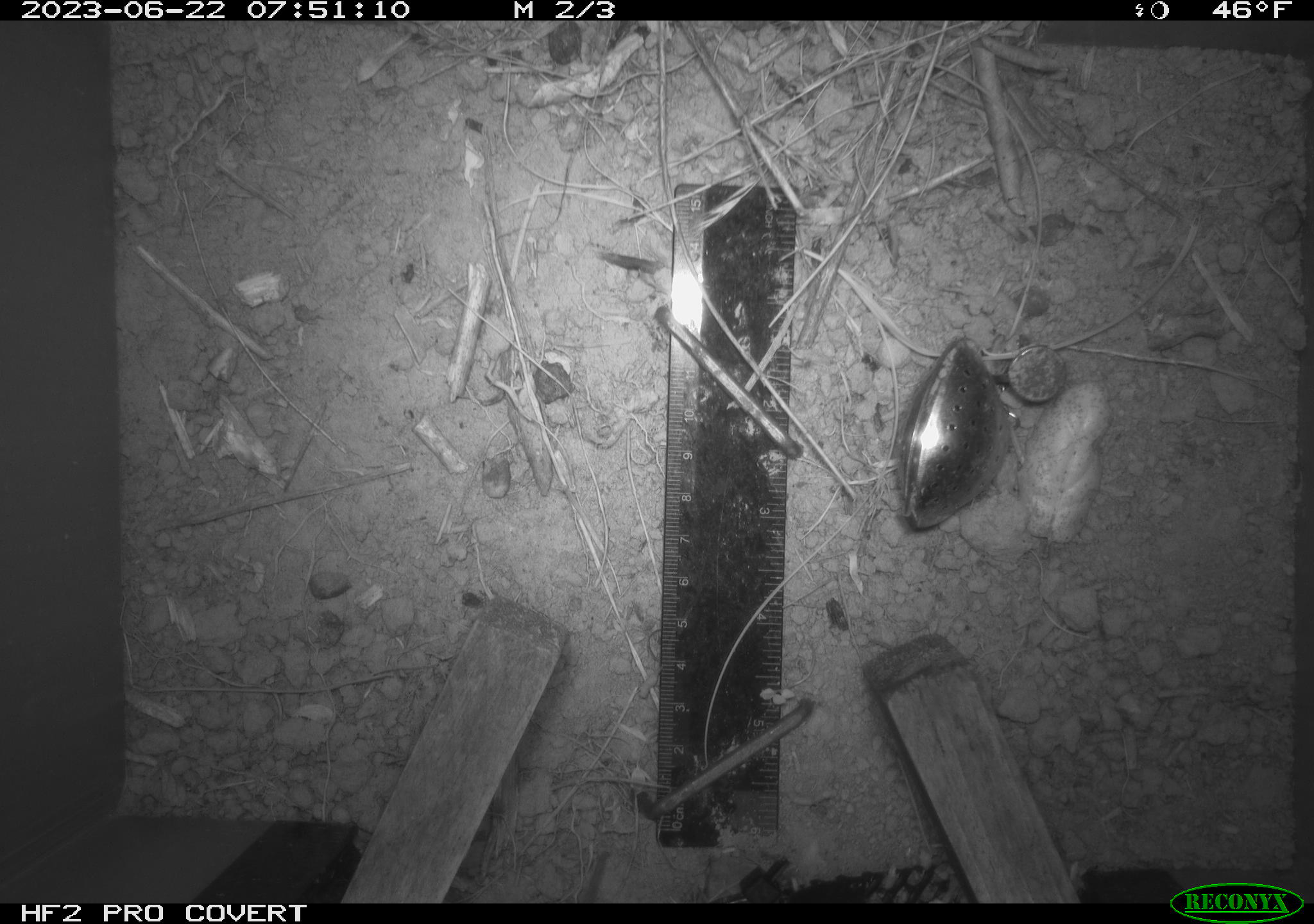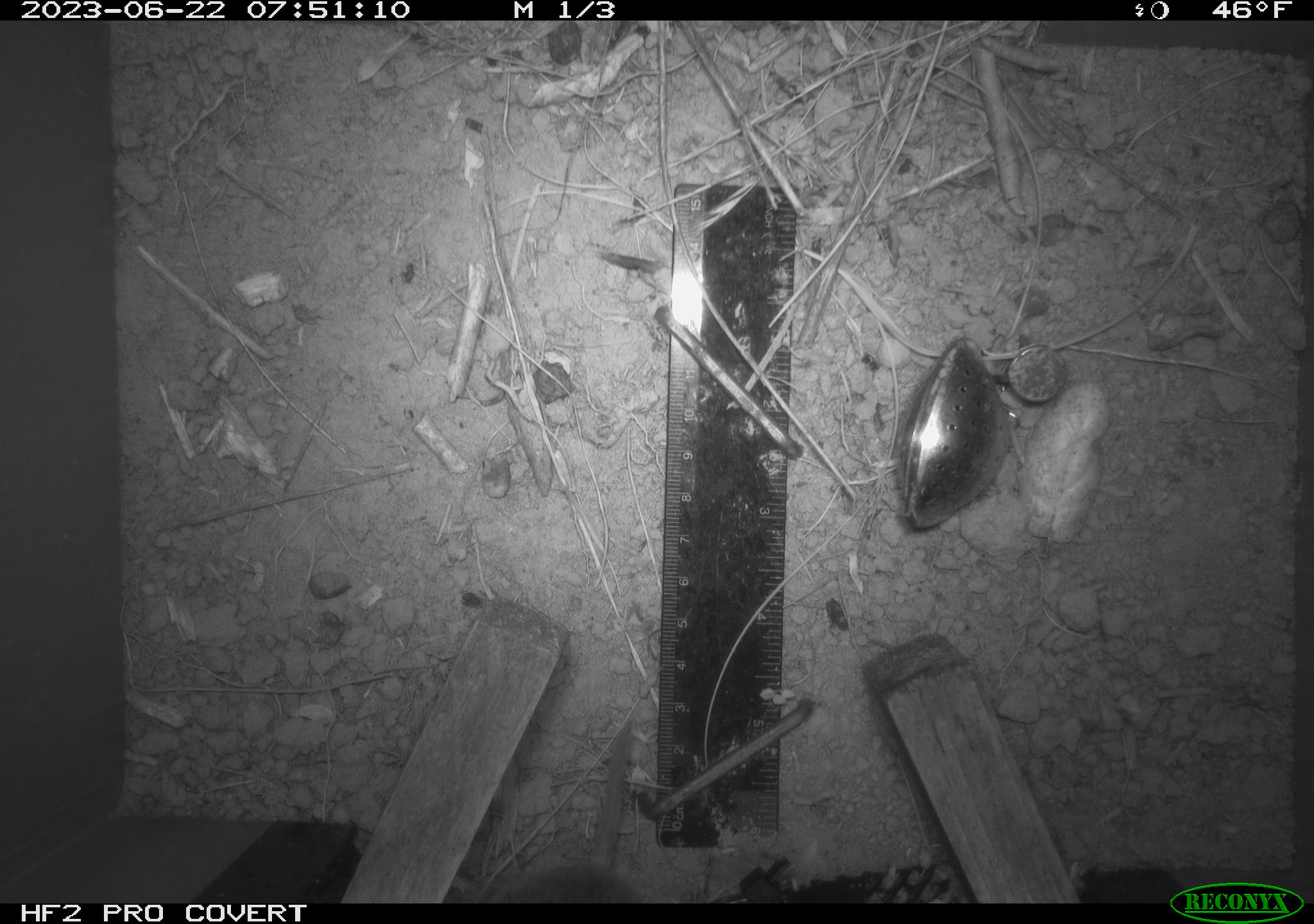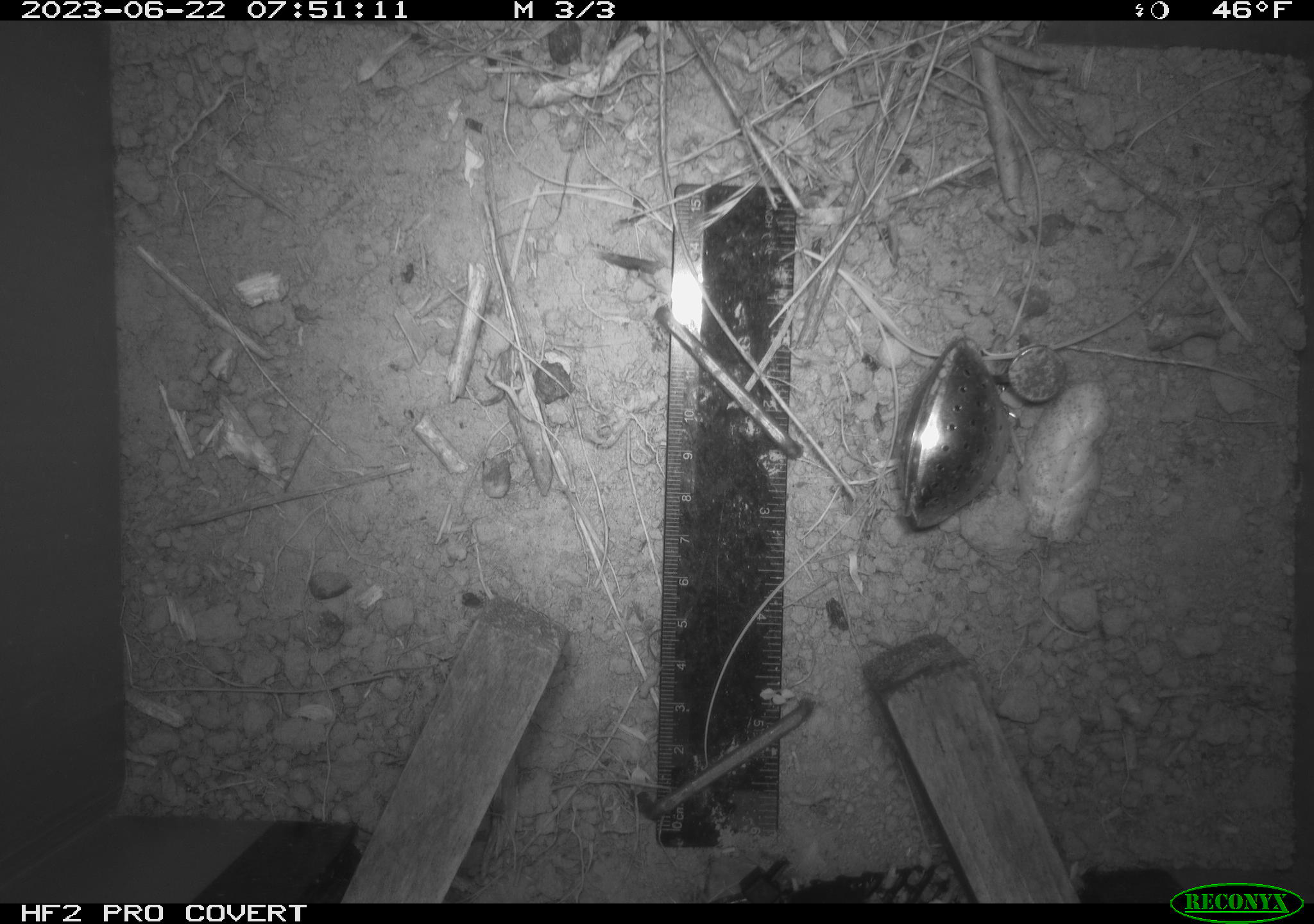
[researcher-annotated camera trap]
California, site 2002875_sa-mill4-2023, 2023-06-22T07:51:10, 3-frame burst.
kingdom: Animalia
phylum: Chordata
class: Mammalia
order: Rodentia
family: Cricetidae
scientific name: Arvicolinae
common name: voles, lemmings, and muskrats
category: arvicolinae subfamily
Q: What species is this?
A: Arvicolinae subfamily (voles, lemmings, and muskrats) (Arvicolinae).